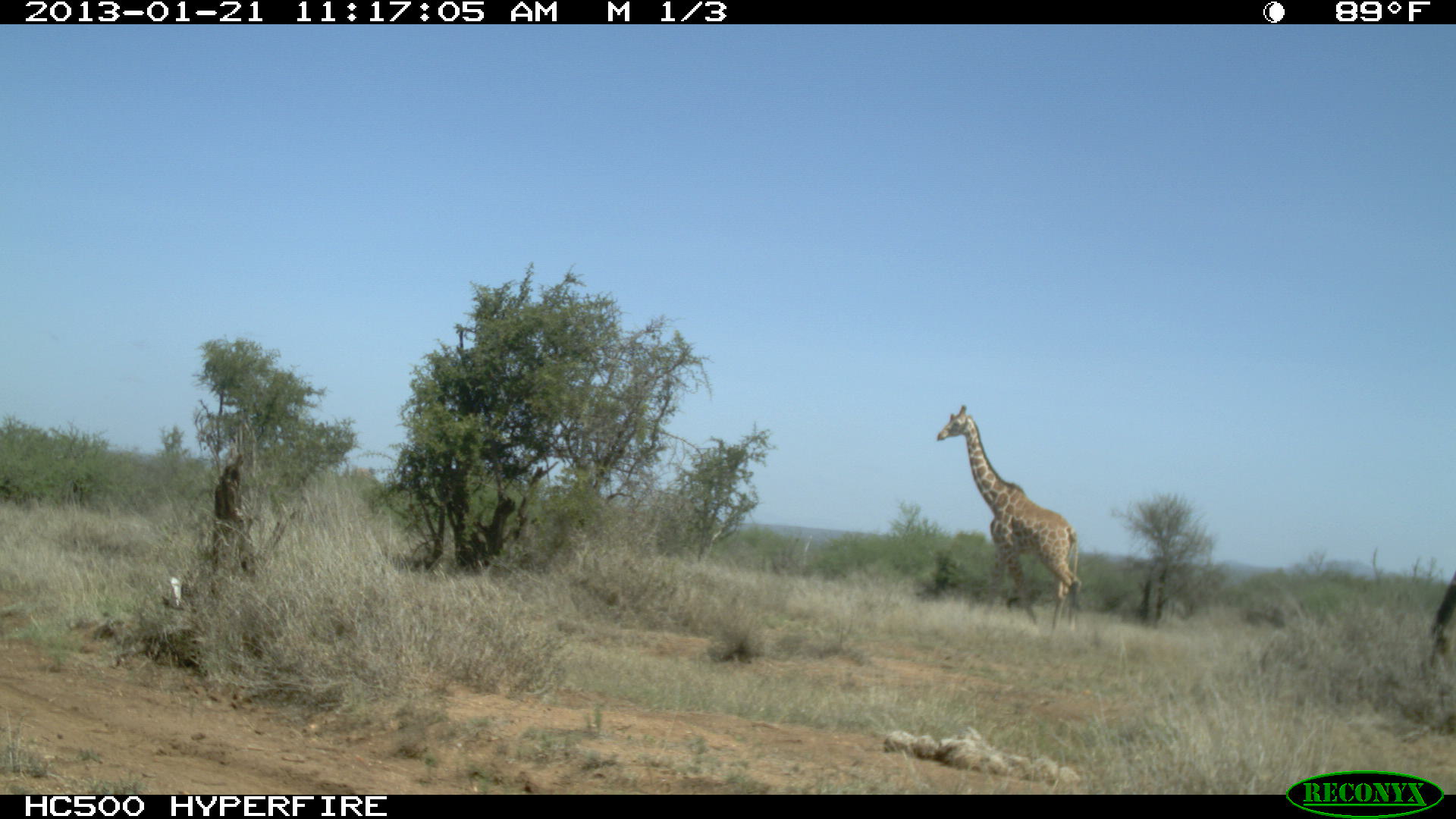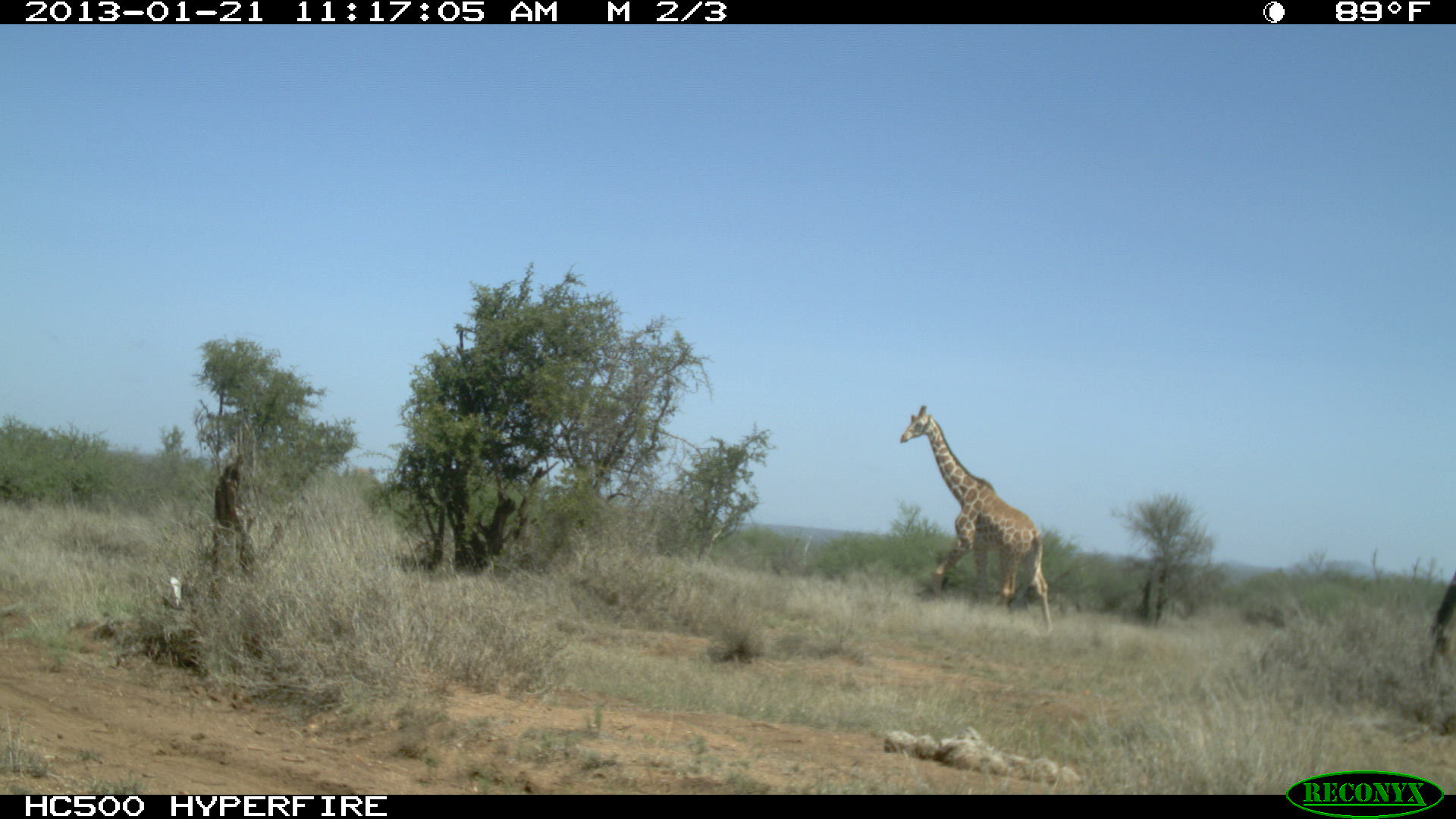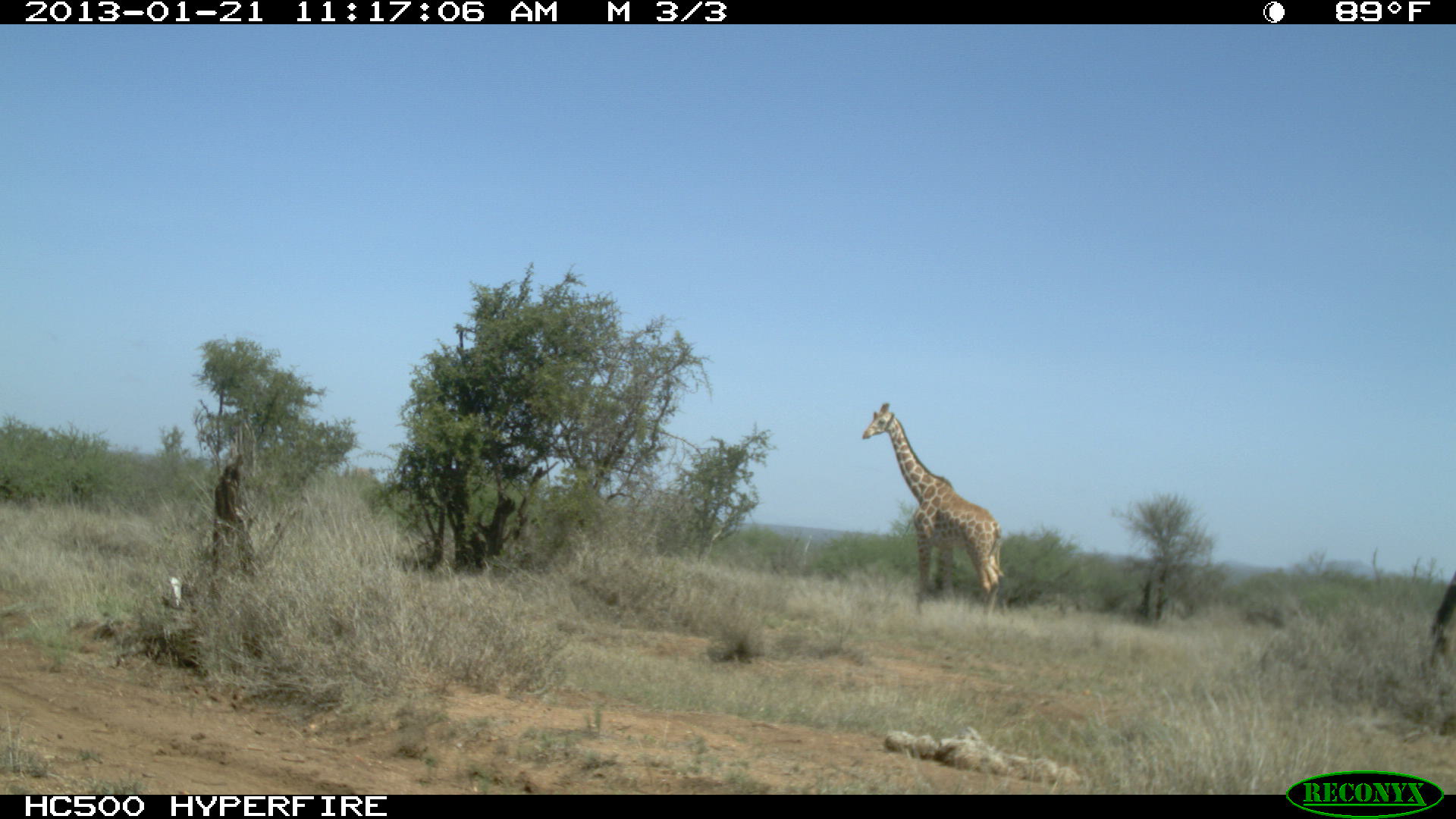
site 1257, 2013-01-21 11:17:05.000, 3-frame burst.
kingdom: Animalia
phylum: Chordata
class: Mammalia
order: Artiodactyla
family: Giraffidae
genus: Giraffa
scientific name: Giraffa camelopardalis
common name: giraffe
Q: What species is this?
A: Giraffa camelopardalis (giraffe).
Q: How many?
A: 1.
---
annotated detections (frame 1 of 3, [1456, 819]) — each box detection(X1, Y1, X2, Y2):
giraffa camelopardalis: detection(936, 403, 1082, 640)